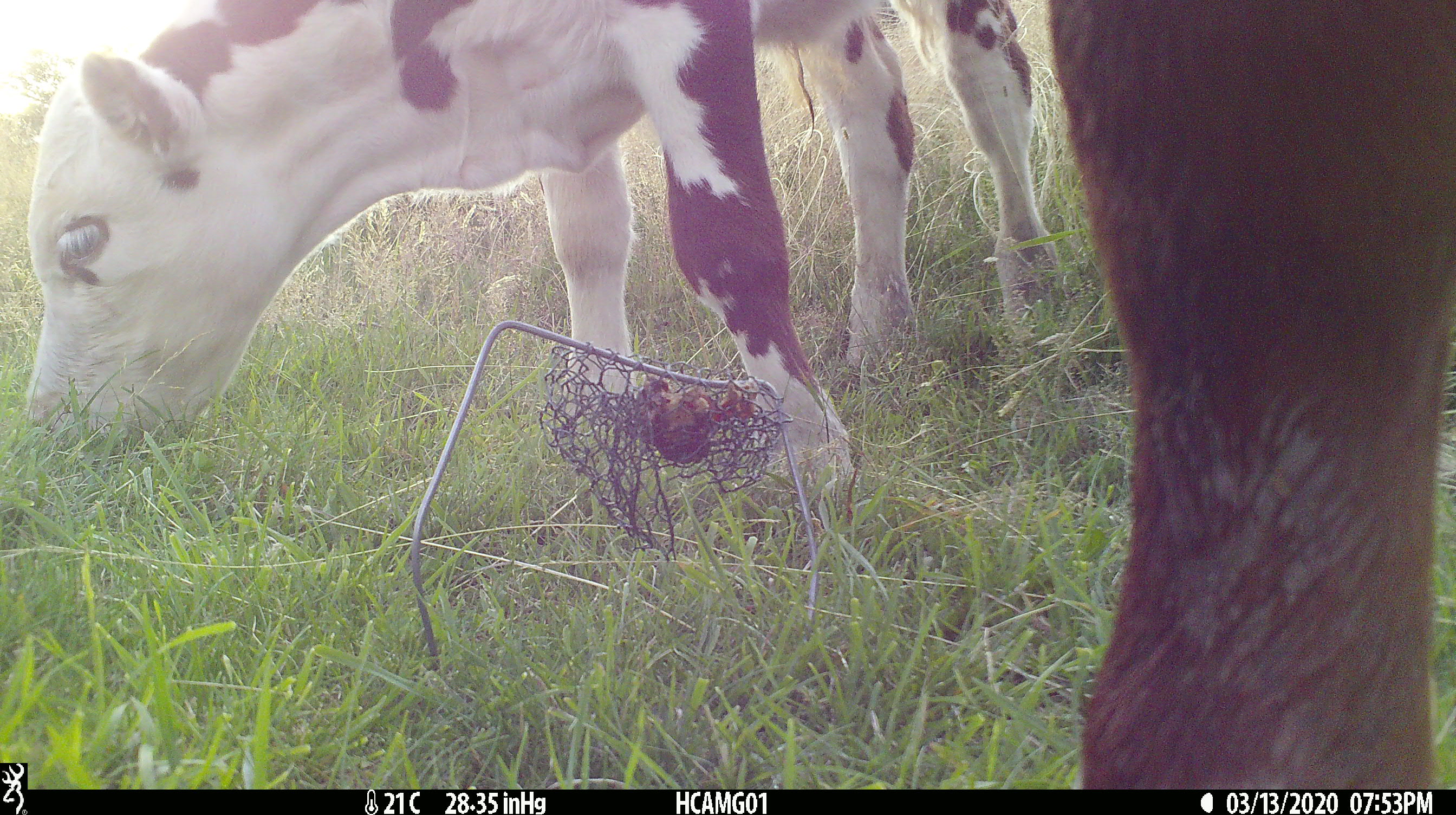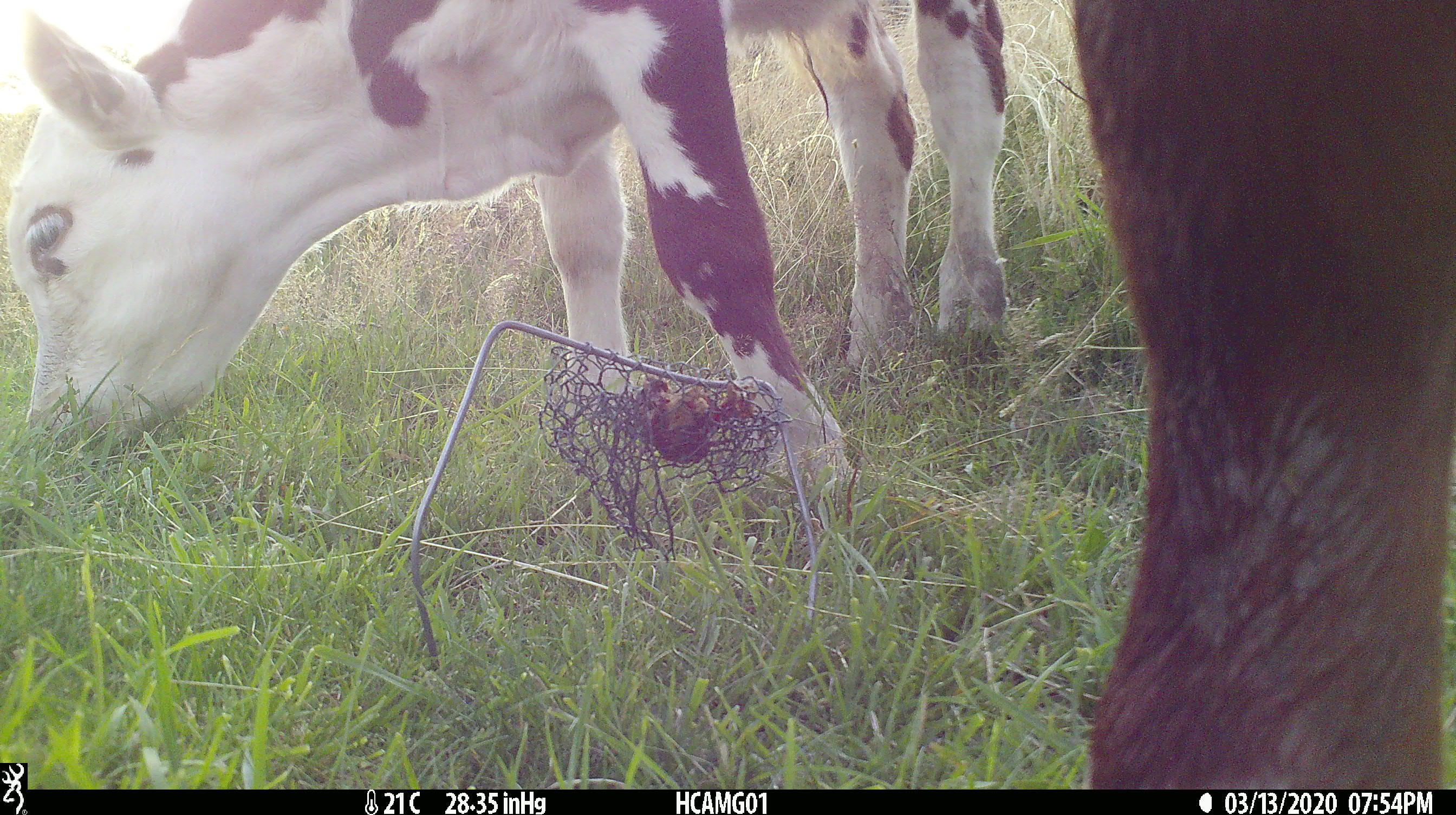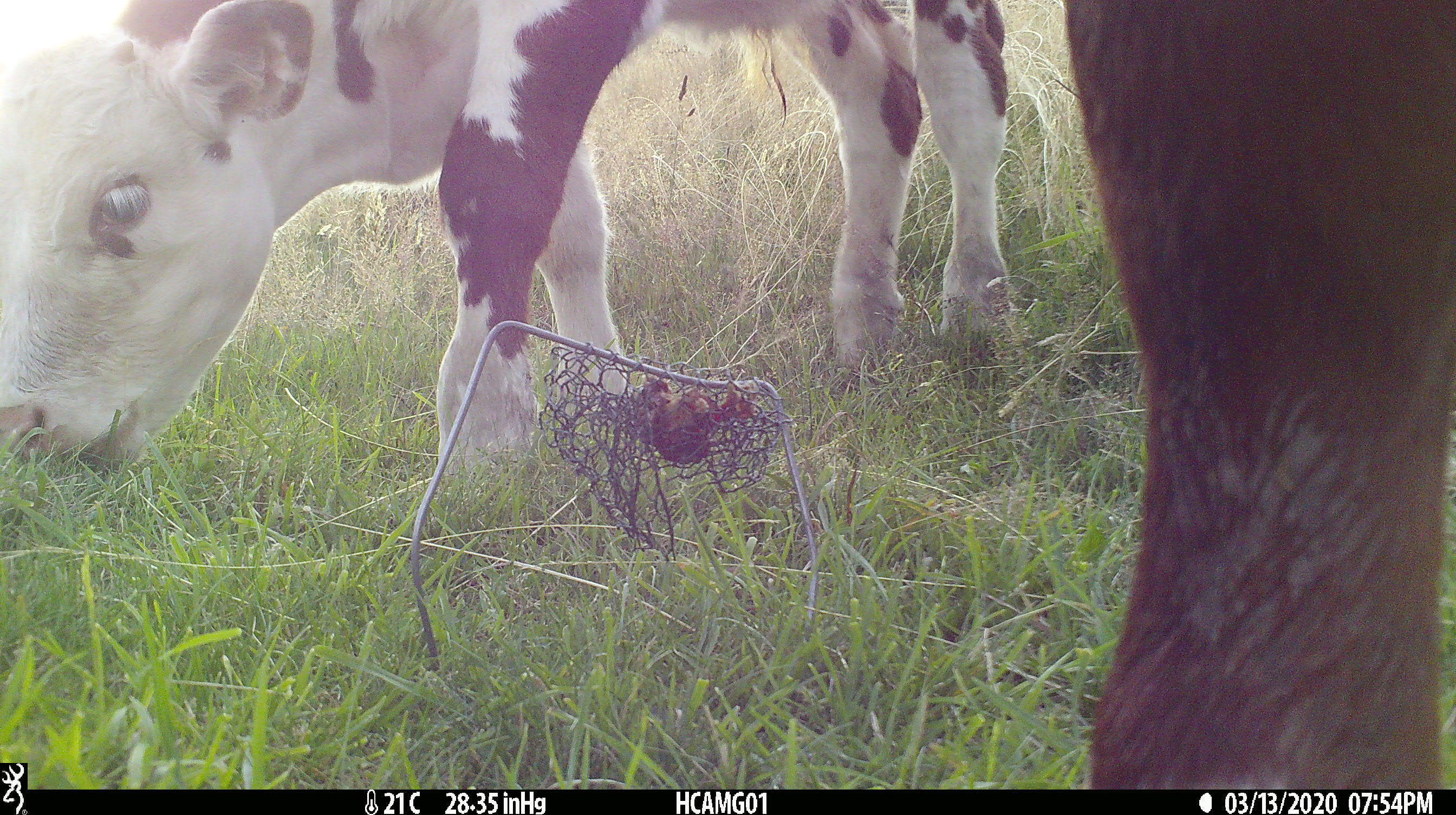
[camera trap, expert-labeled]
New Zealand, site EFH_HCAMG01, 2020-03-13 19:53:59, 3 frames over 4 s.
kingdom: Animalia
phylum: Chordata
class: Mammalia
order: Artiodactyla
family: Bovidae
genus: Bos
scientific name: Bos taurus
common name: domestic cow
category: cow